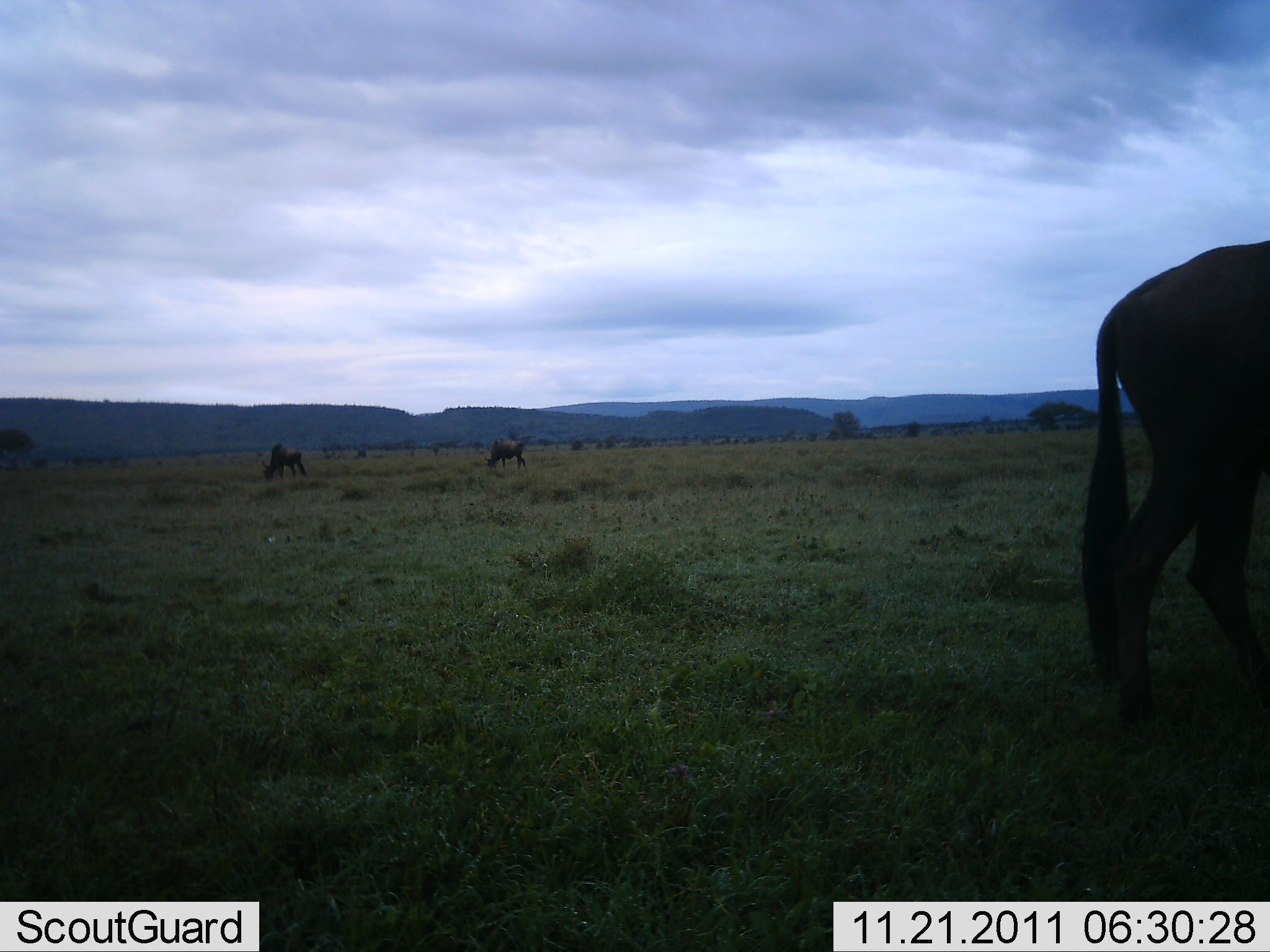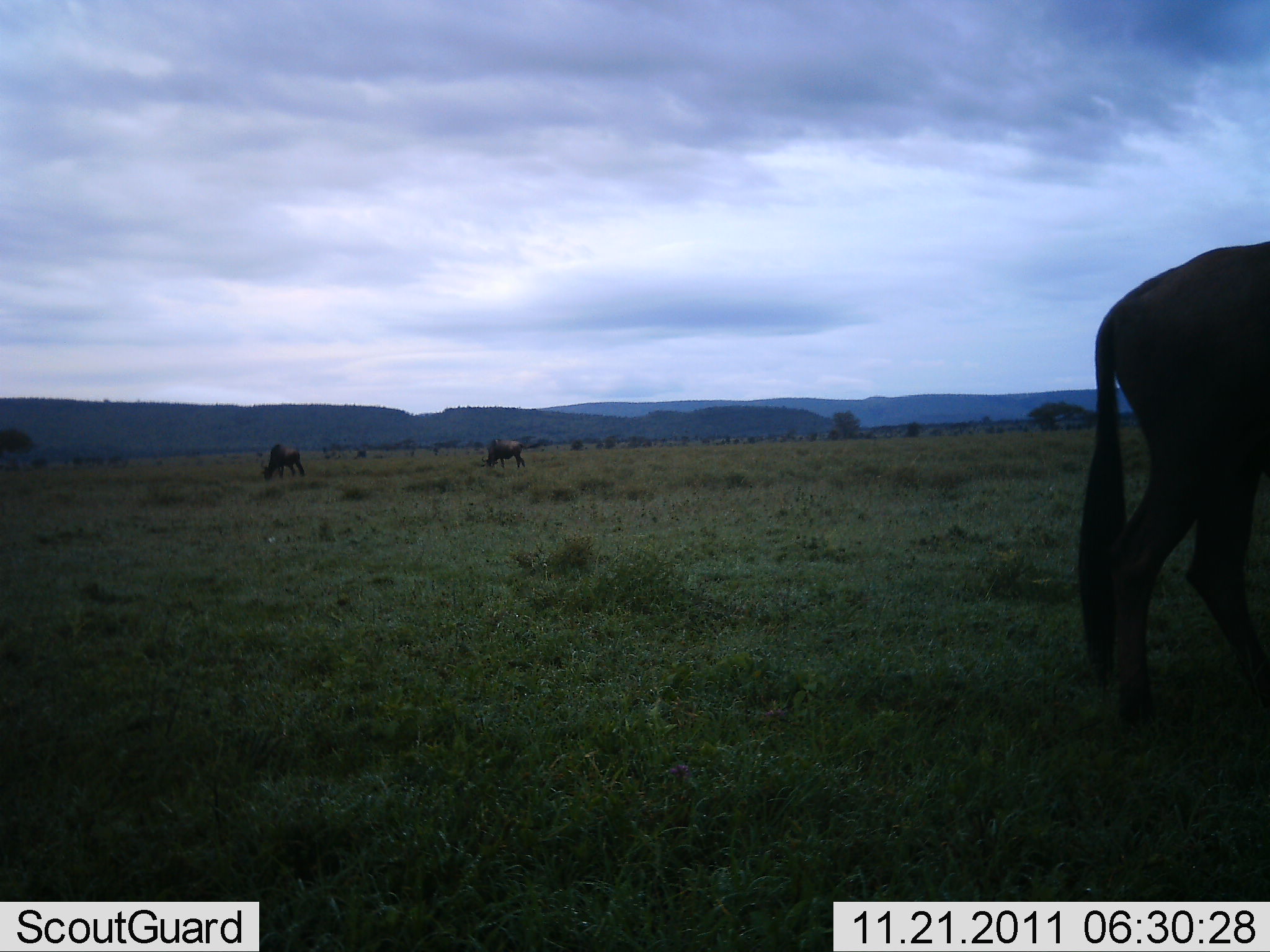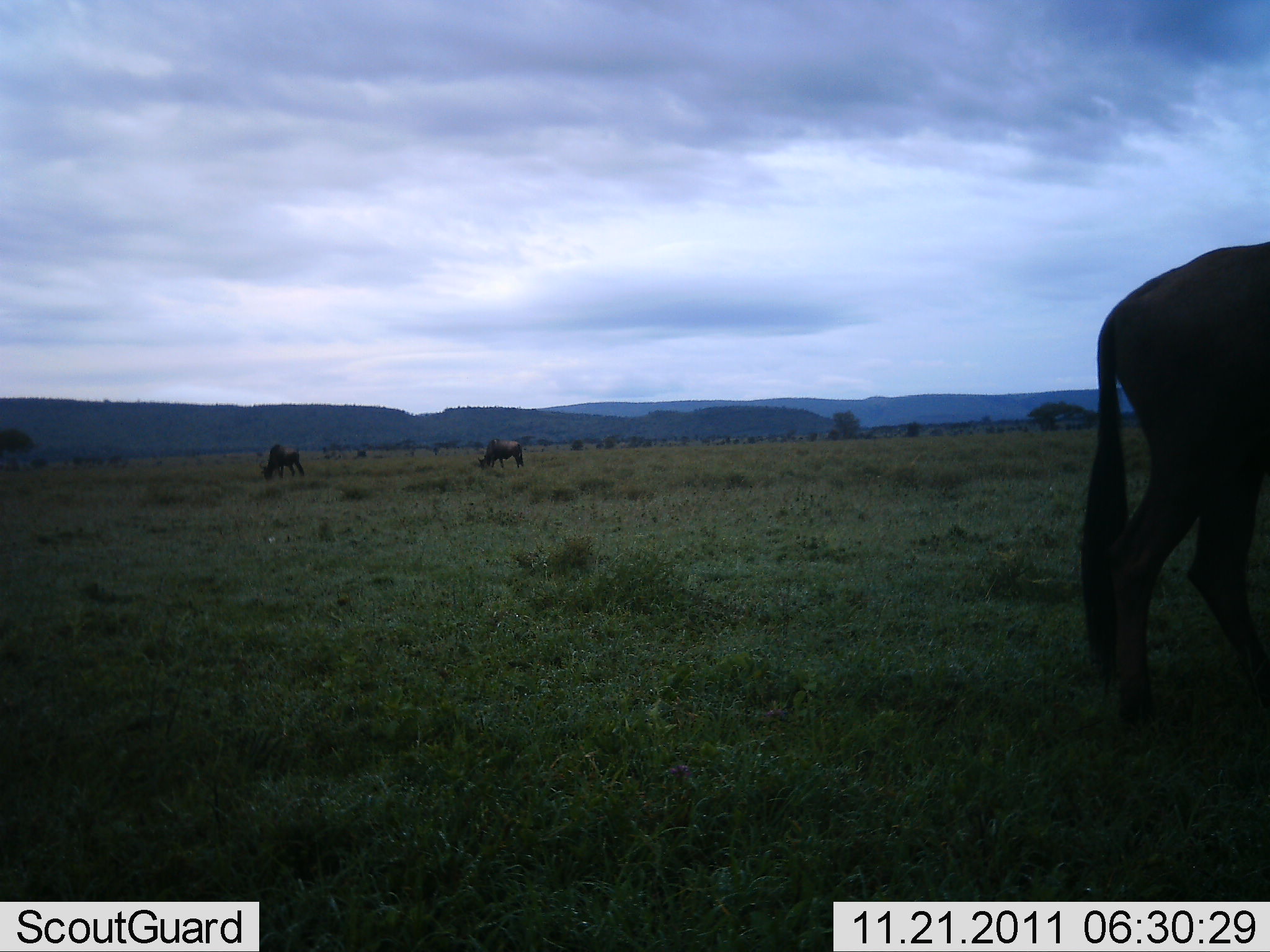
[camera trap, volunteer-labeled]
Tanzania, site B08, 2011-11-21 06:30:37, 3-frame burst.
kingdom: Animalia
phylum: Chordata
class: Mammalia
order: Artiodactyla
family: Bovidae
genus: Connochaetes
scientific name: Connochaetes taurinus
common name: blue wildebeest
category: wildebeest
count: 3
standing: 54%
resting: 0%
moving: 8%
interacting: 0%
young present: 0%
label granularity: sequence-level